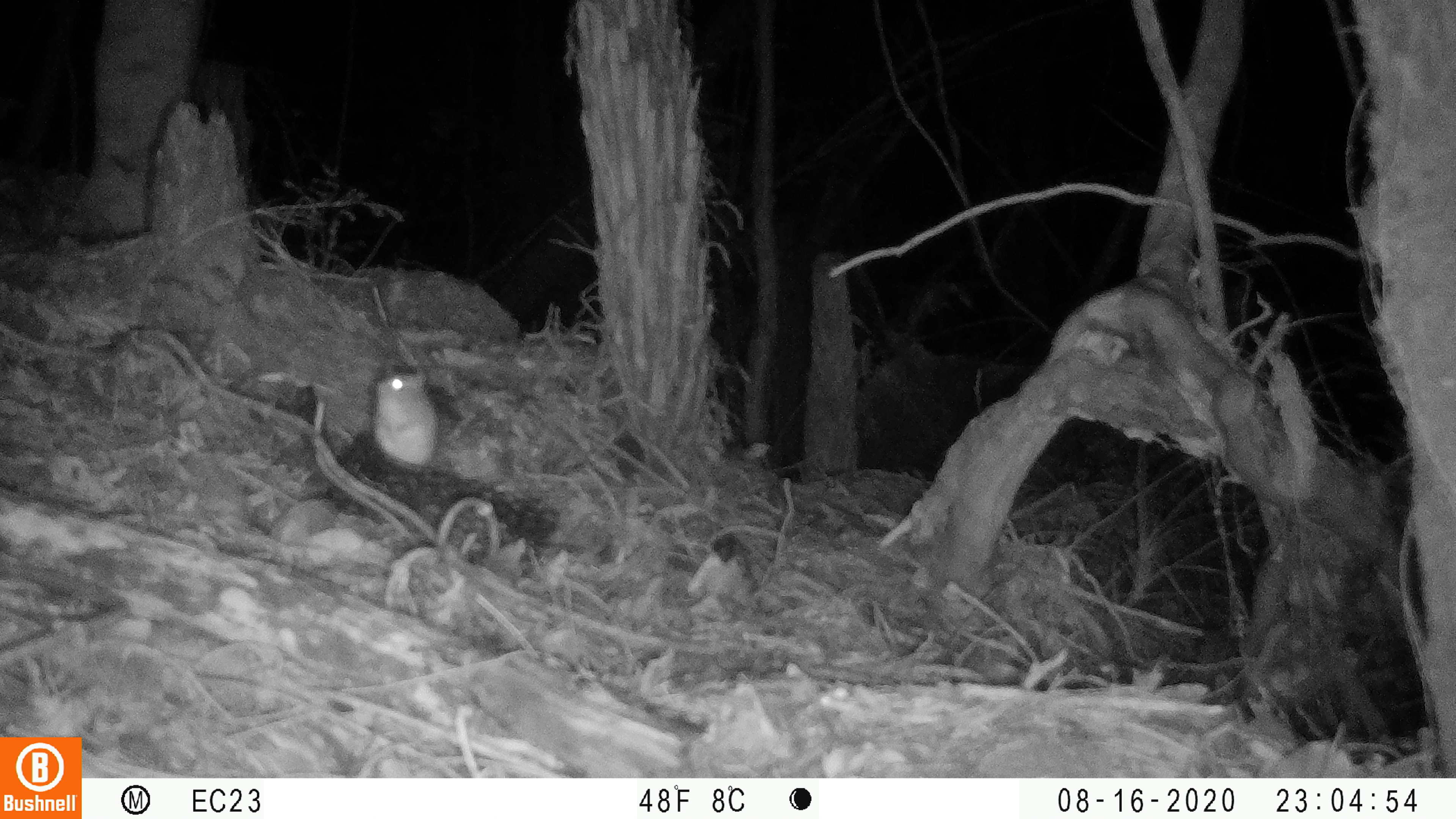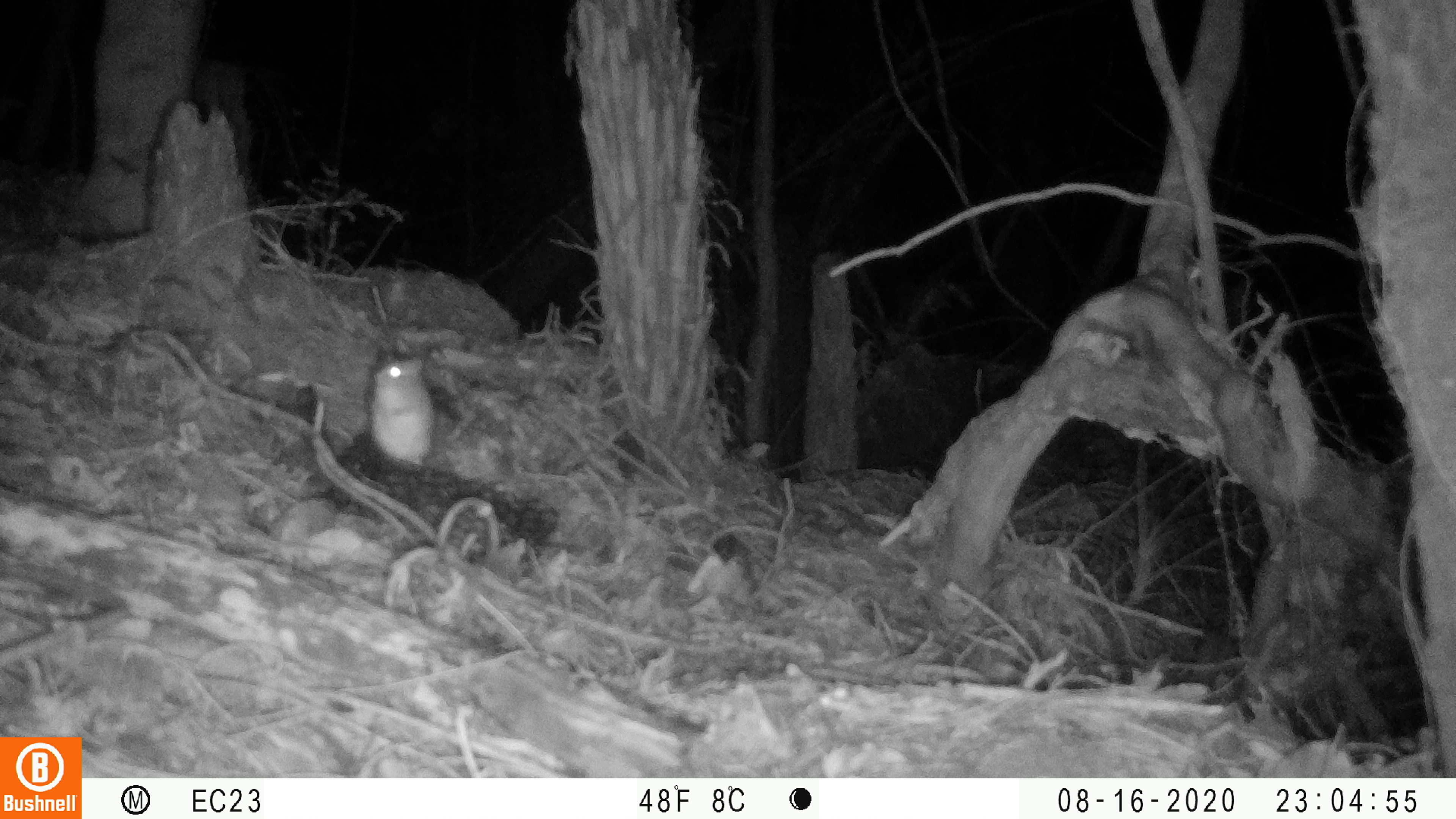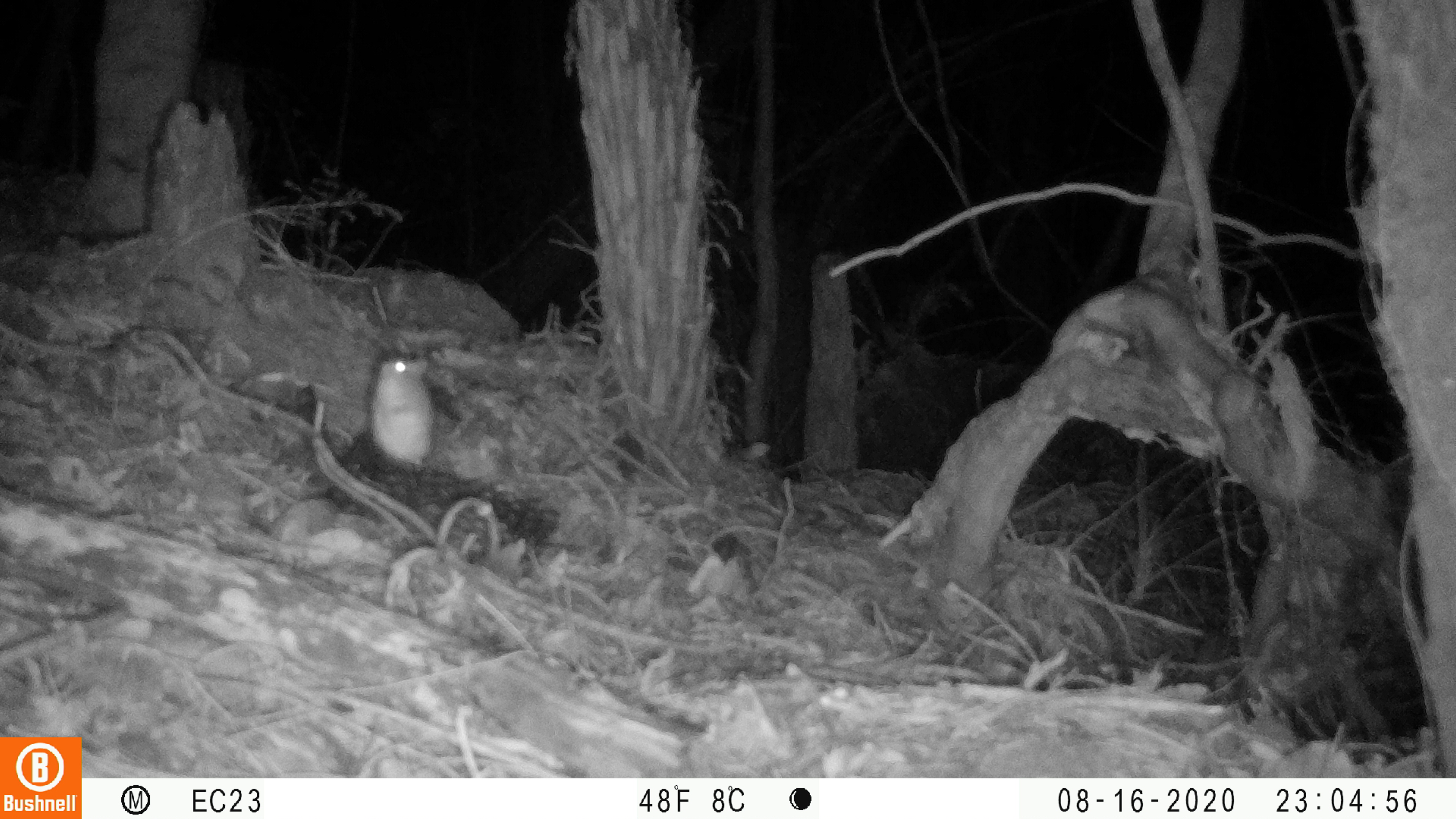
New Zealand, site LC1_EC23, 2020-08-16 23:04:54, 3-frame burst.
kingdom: Animalia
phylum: Chordata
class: Mammalia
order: Rodentia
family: Muridae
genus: Rattus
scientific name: Rattus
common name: rat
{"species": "rat (Rattus)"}